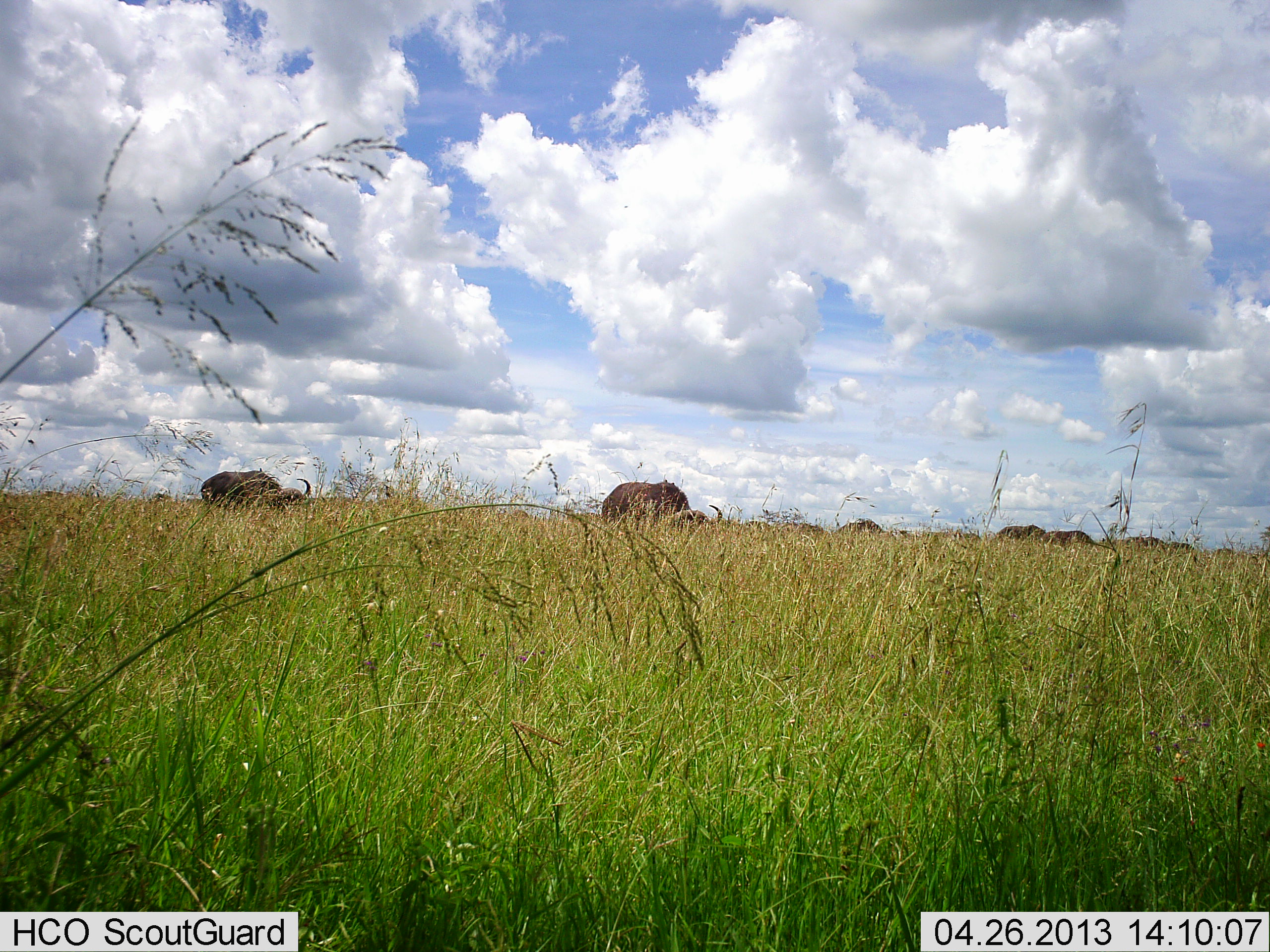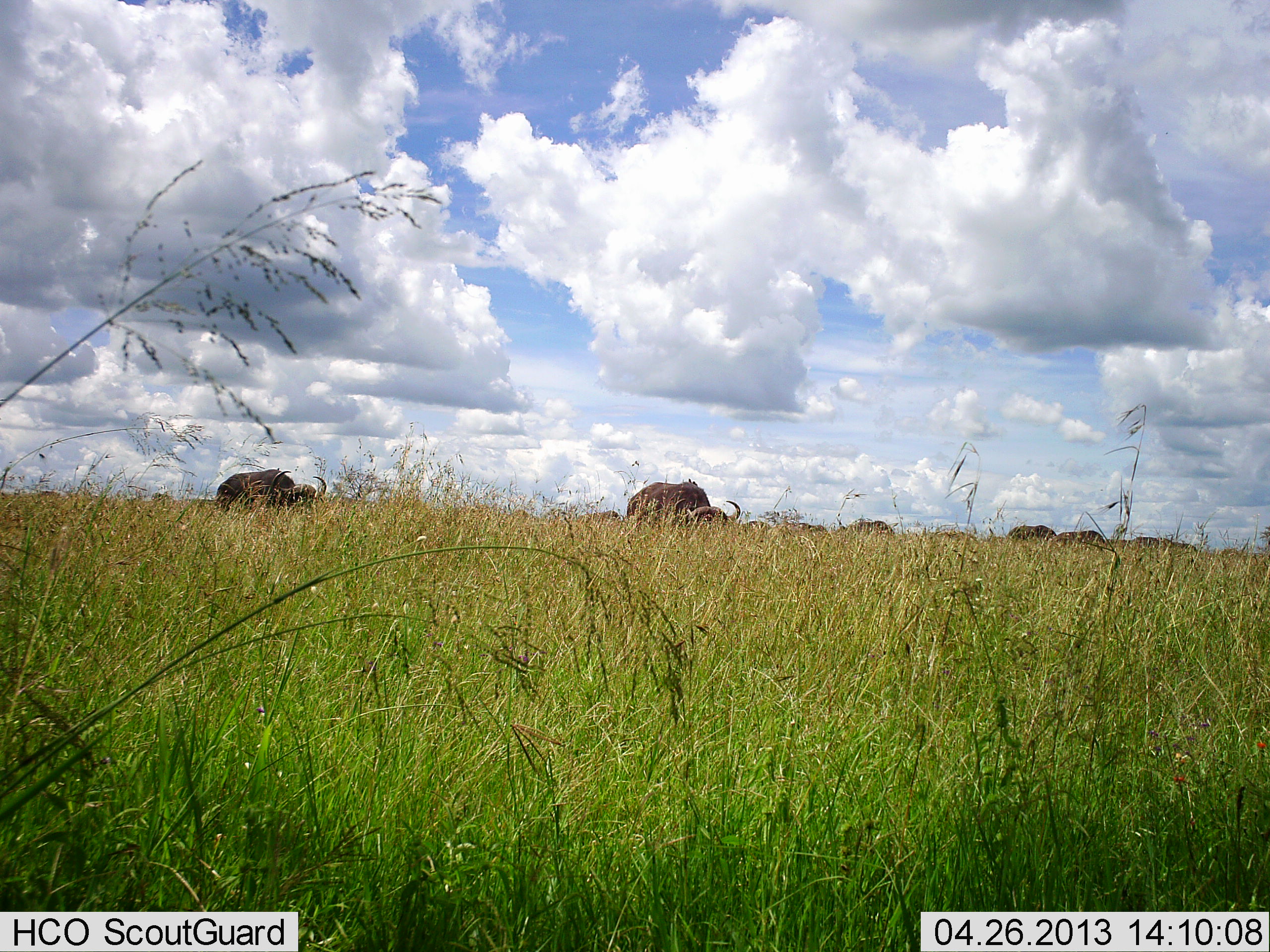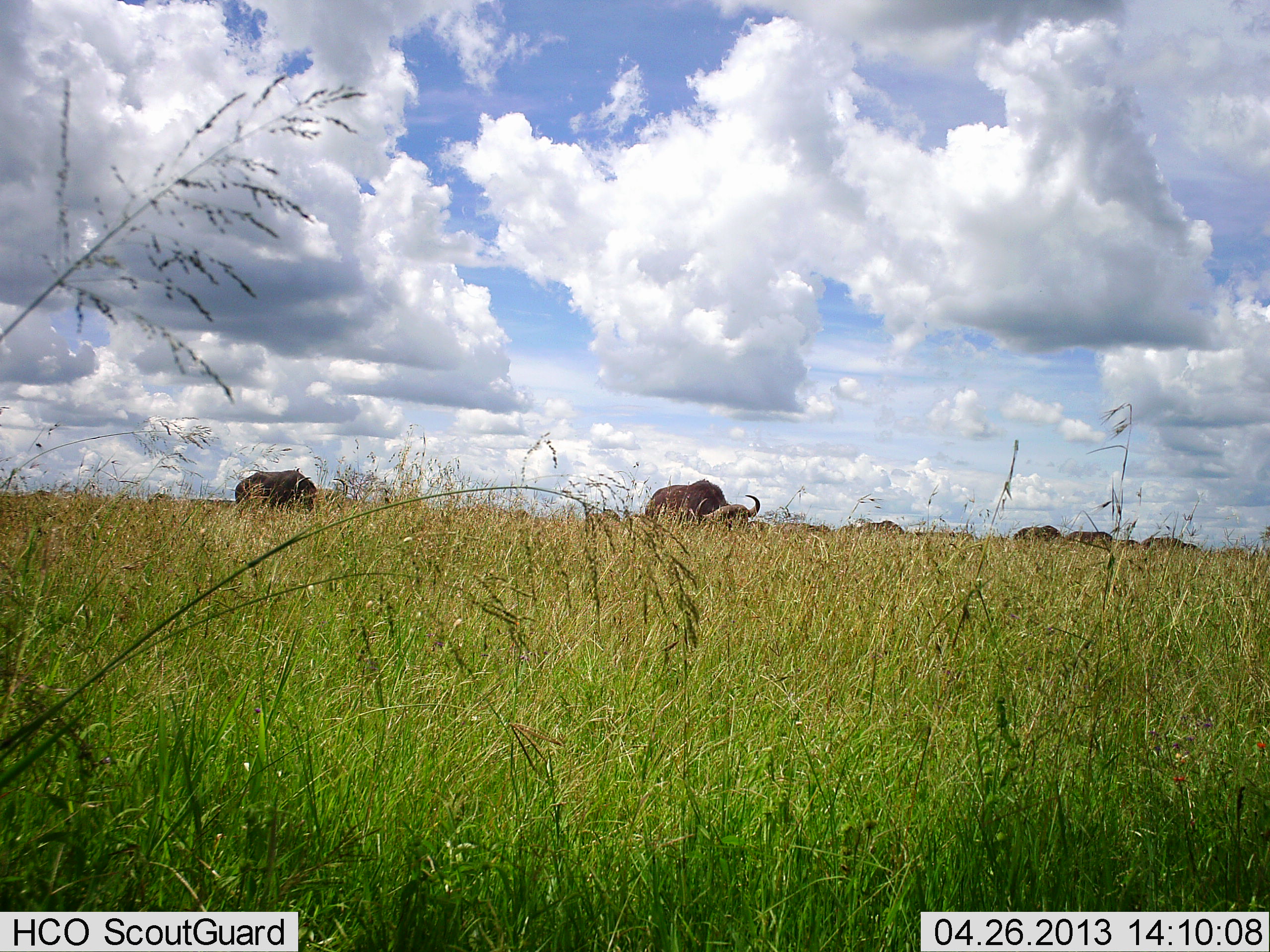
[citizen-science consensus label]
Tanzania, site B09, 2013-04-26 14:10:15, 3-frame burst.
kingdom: Animalia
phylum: Chordata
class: Mammalia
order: Artiodactyla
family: Bovidae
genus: Syncerus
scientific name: Syncerus caffer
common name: cape buffalo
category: buffalo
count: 10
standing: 27%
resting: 13%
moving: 67%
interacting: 7%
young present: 0%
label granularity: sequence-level